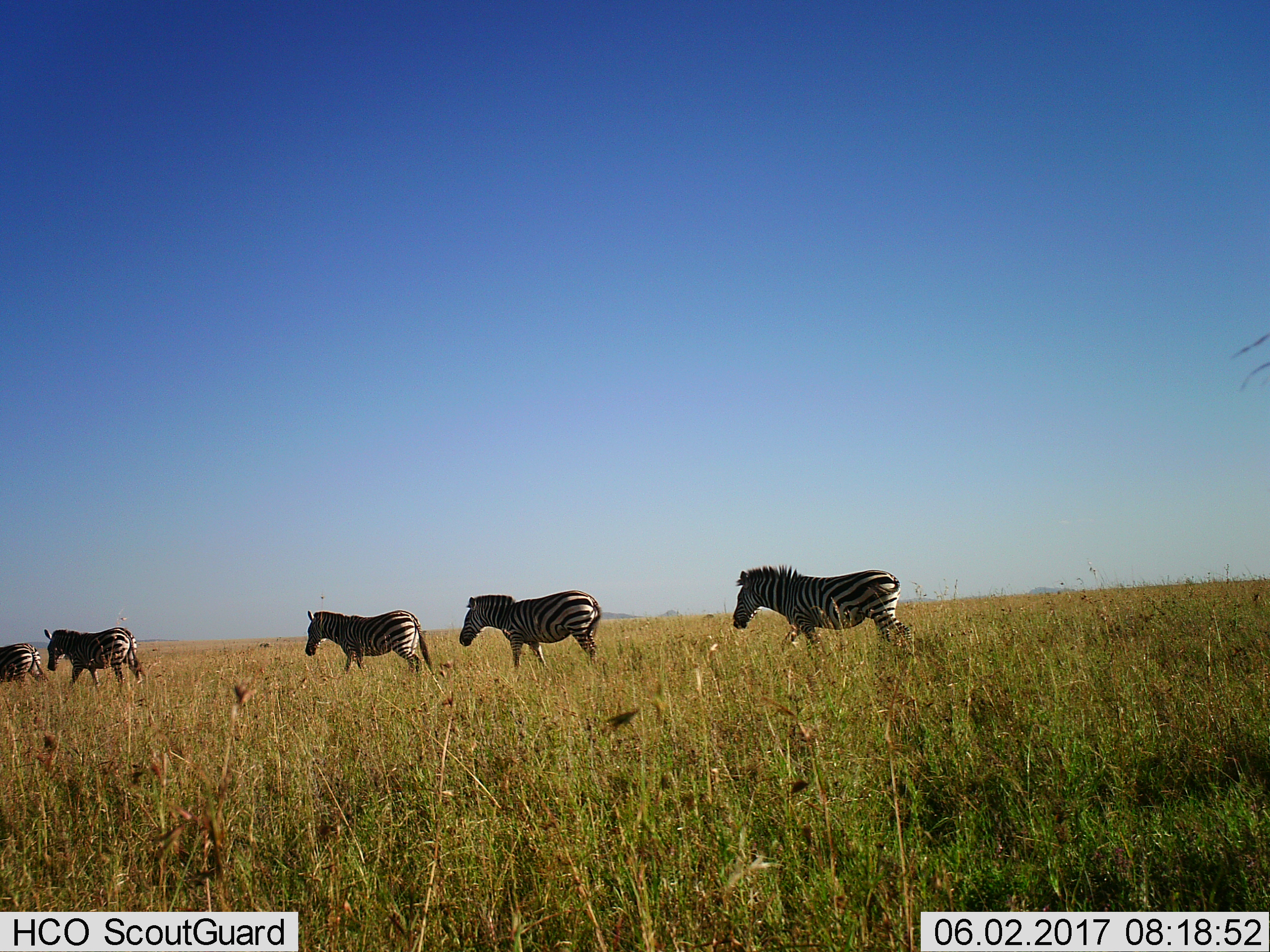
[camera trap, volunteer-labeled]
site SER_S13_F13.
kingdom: Animalia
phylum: Chordata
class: Mammalia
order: Perissodactyla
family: Equidae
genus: Equus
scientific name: Equus quagga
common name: plains zebra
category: zebraplains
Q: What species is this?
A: Zebraplains (plains zebra) (Equus quagga).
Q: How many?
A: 5.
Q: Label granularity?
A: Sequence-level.